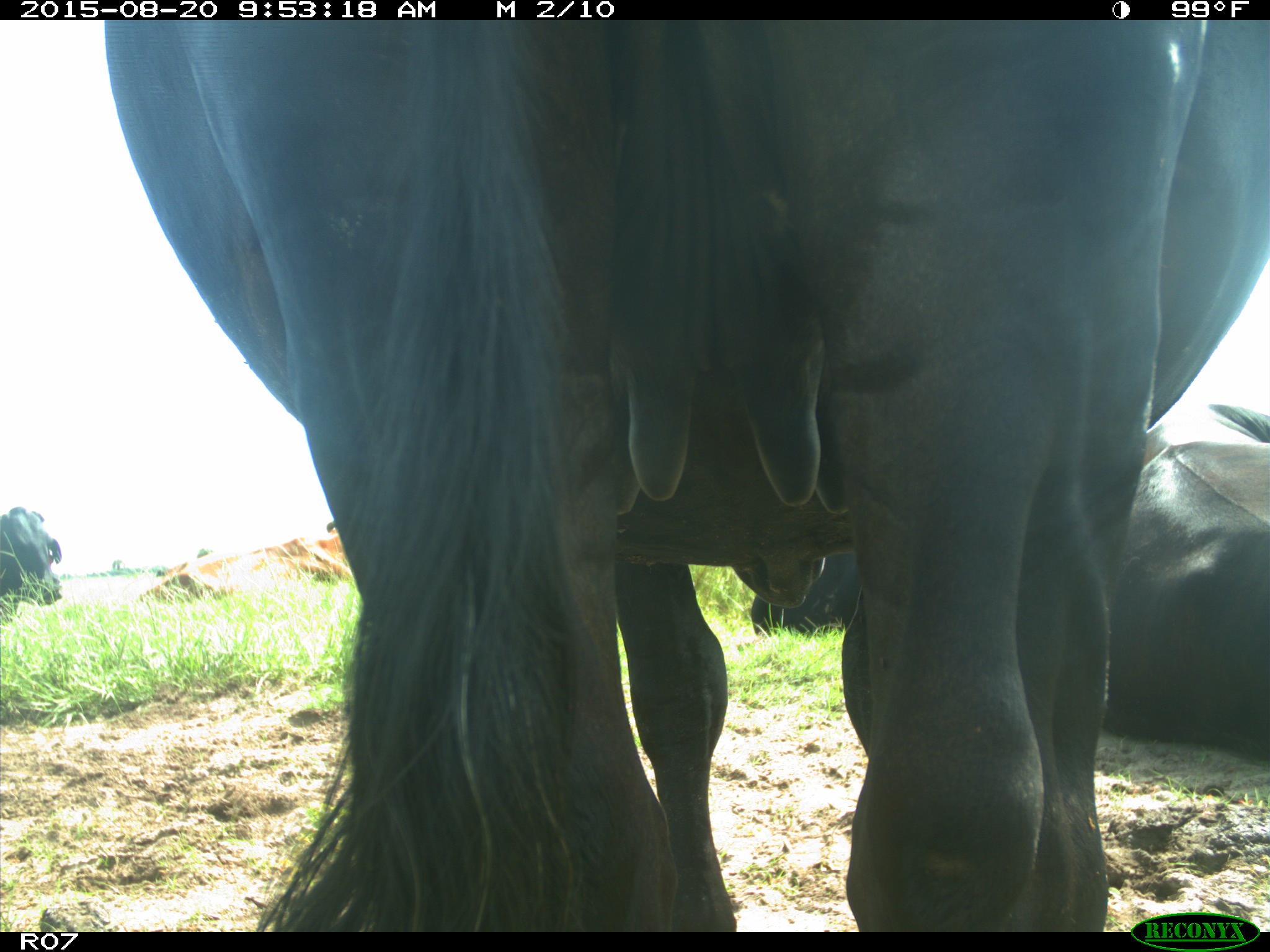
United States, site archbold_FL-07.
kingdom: Animalia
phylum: Chordata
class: Mammalia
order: Artiodactyla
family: Bovidae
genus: Bos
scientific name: Bos taurus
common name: domestic cow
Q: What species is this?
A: Bos taurus (domestic cow).